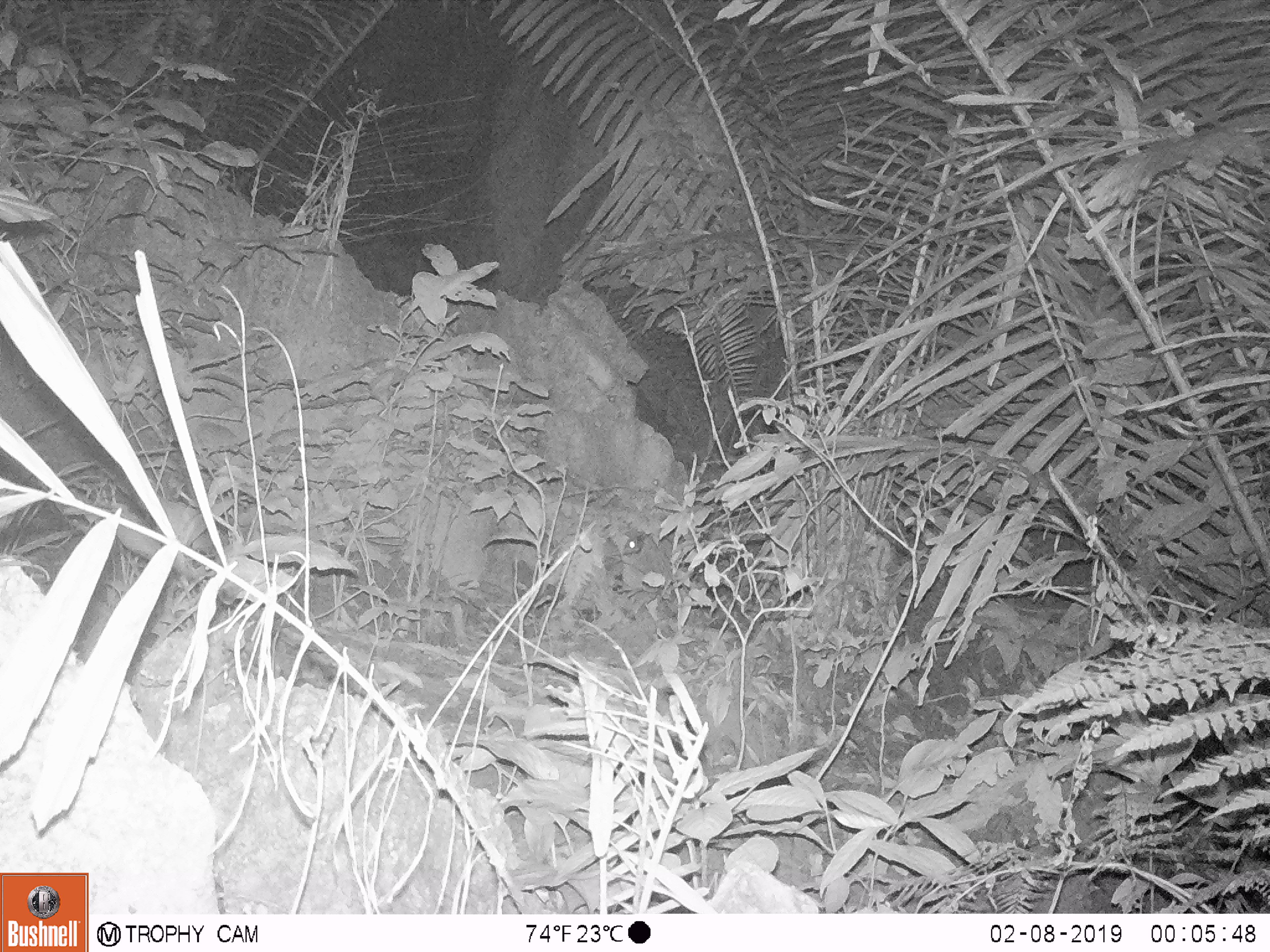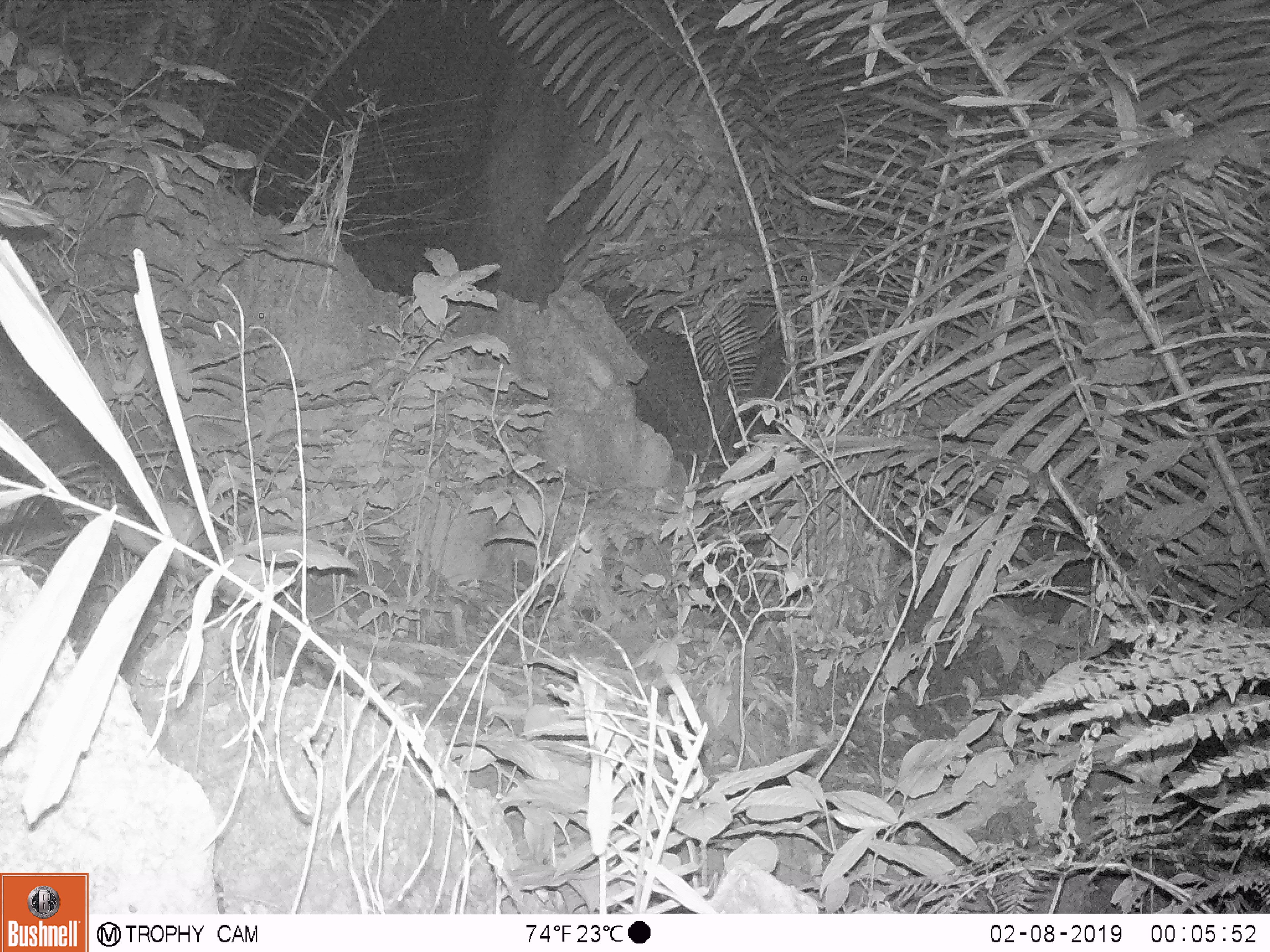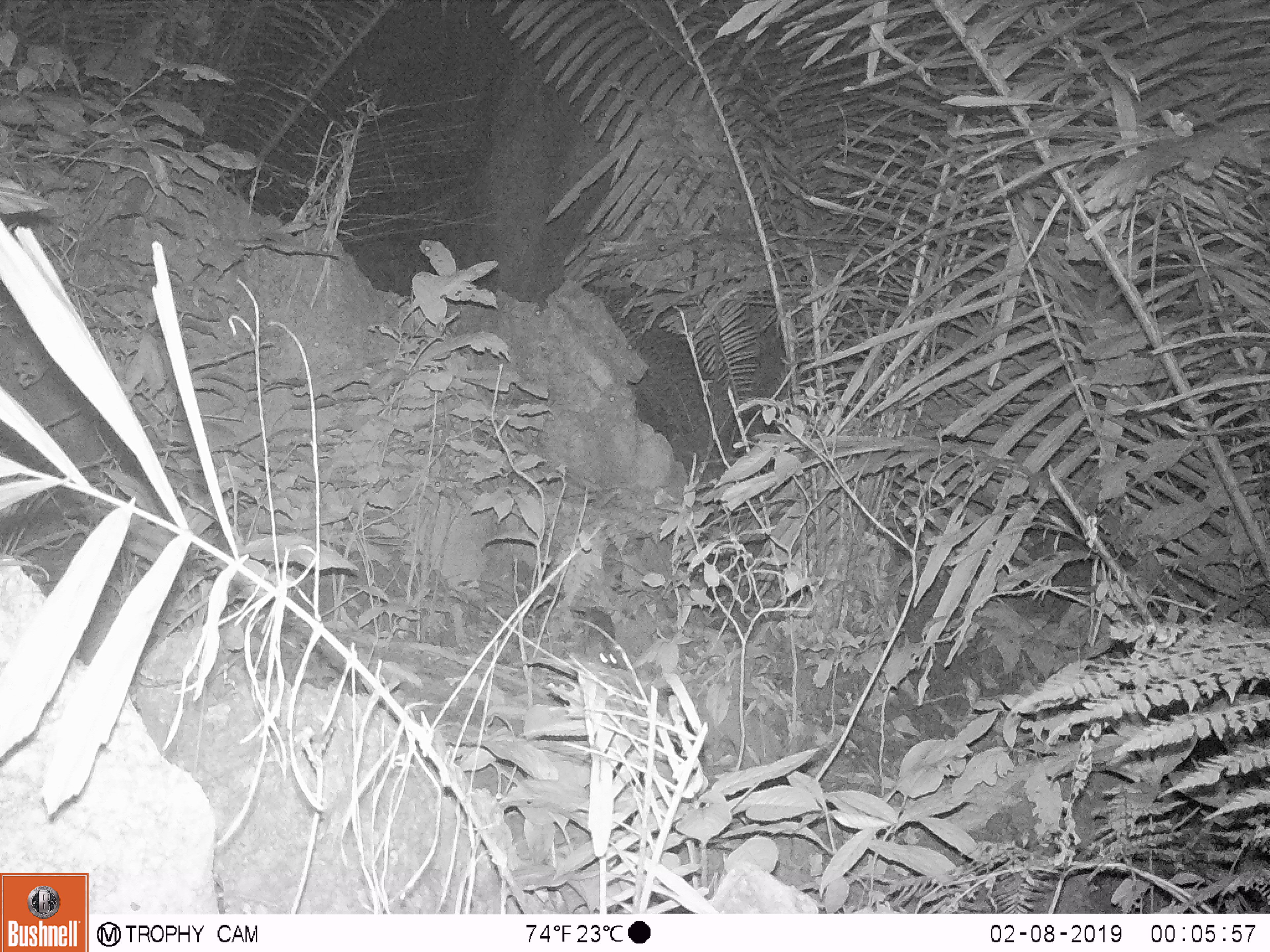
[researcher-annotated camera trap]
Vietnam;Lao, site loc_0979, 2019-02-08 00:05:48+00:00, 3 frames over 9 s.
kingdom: Animalia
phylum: Chordata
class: Mammalia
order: Rodentia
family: Muridae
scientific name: Muridae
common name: old-world mice and rats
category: unidentified murid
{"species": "unidentified murid (old-world mice and rats) (Muridae)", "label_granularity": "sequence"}